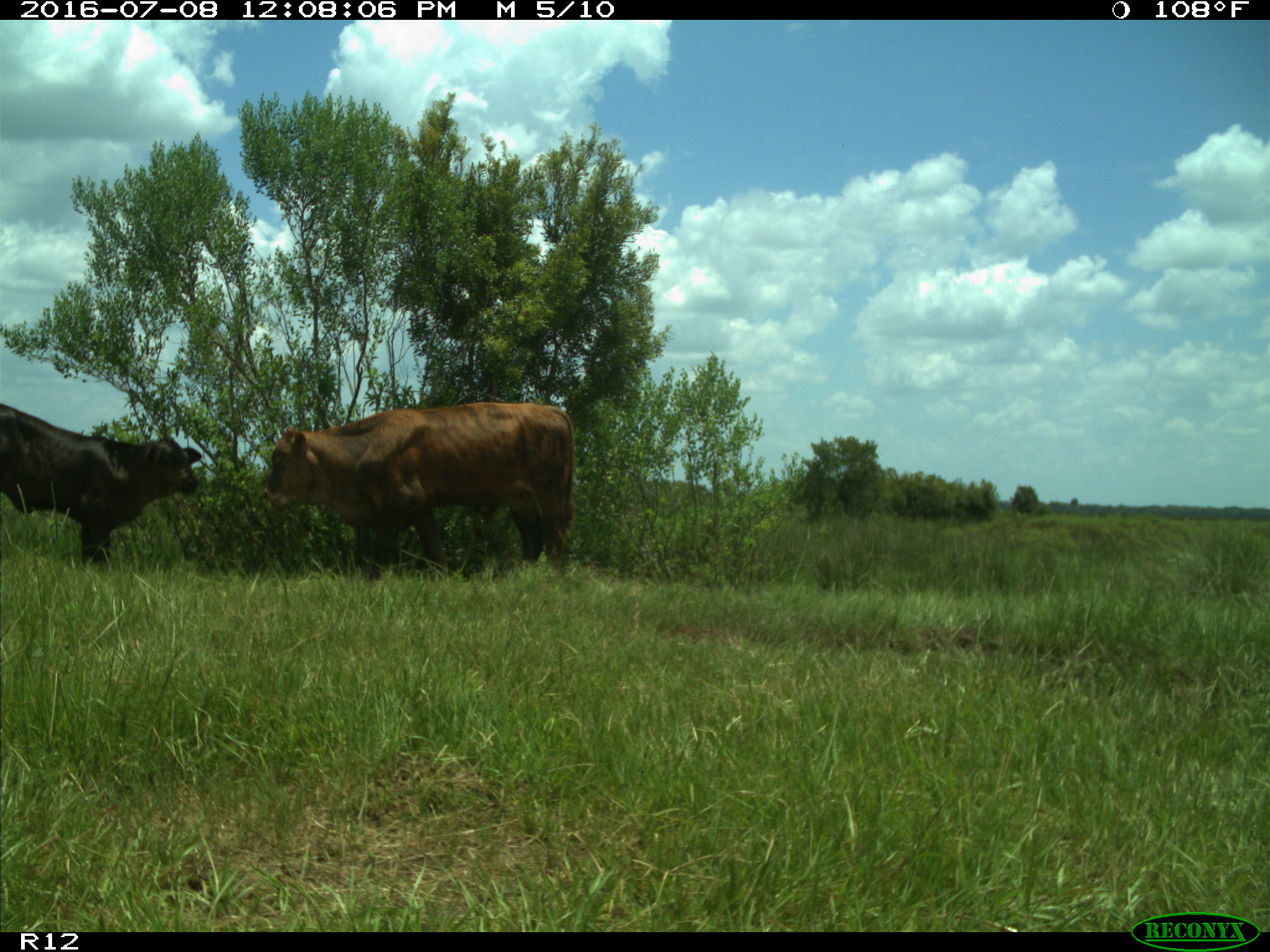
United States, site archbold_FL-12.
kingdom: Animalia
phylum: Chordata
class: Mammalia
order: Artiodactyla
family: Bovidae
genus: Bos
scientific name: Bos taurus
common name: domestic cow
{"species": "Bos taurus (domestic cow)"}